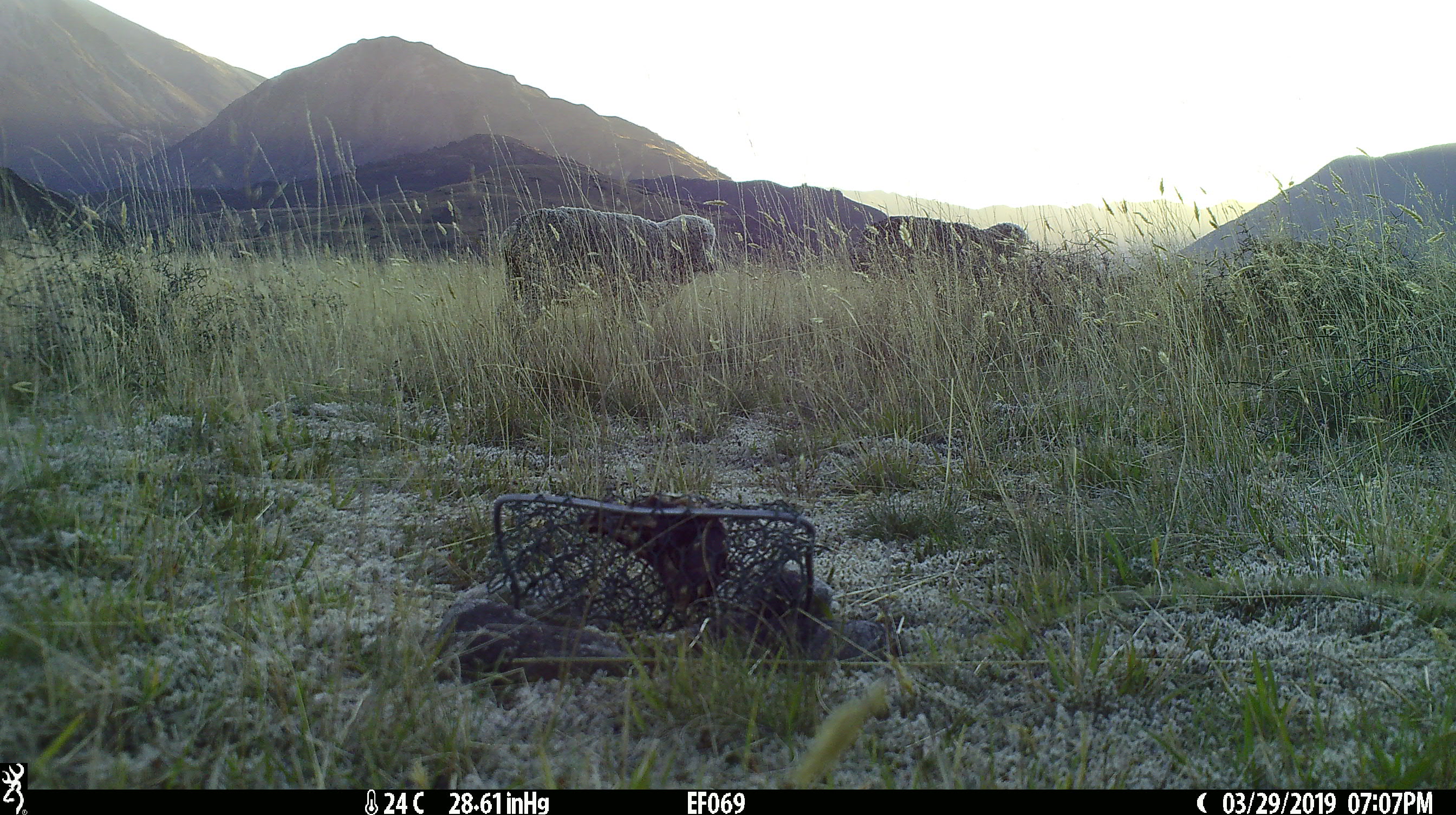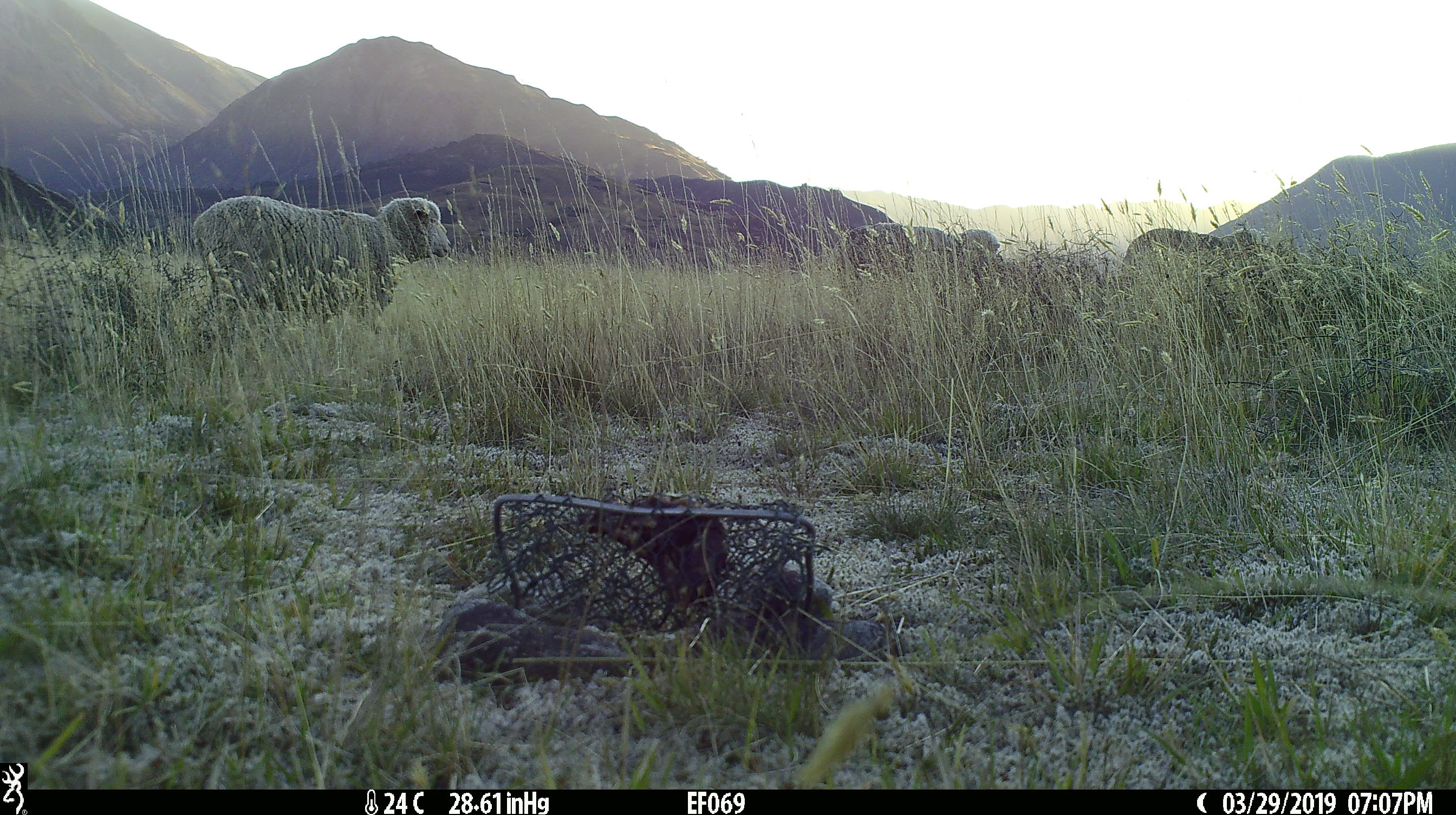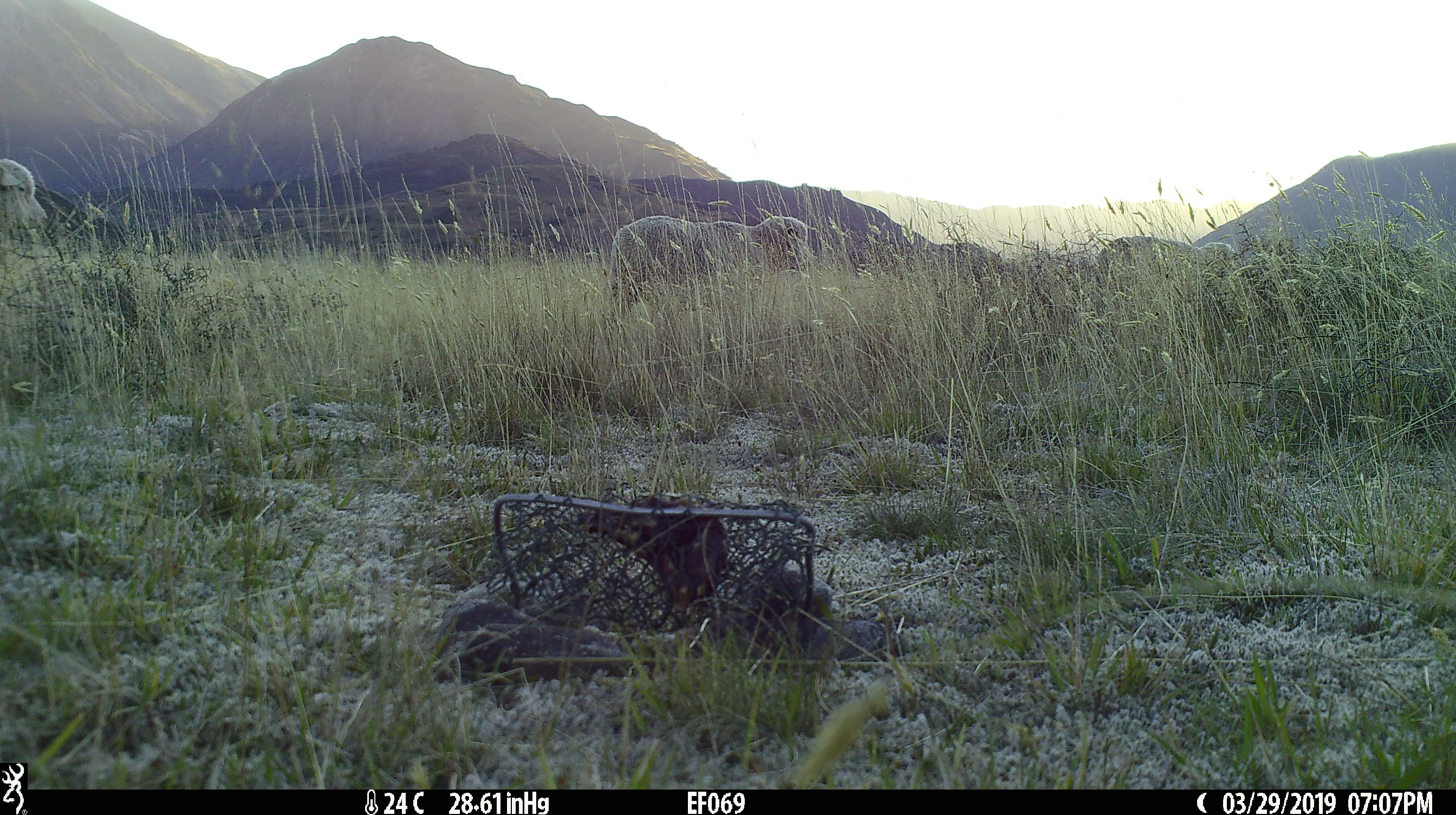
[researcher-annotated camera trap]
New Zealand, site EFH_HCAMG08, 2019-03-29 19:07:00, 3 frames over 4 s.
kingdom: Animalia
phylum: Chordata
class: Mammalia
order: Artiodactyla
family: Bovidae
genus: Ovis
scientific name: Ovis aries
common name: domestic sheep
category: sheep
Sheep (domestic sheep) (Ovis aries).